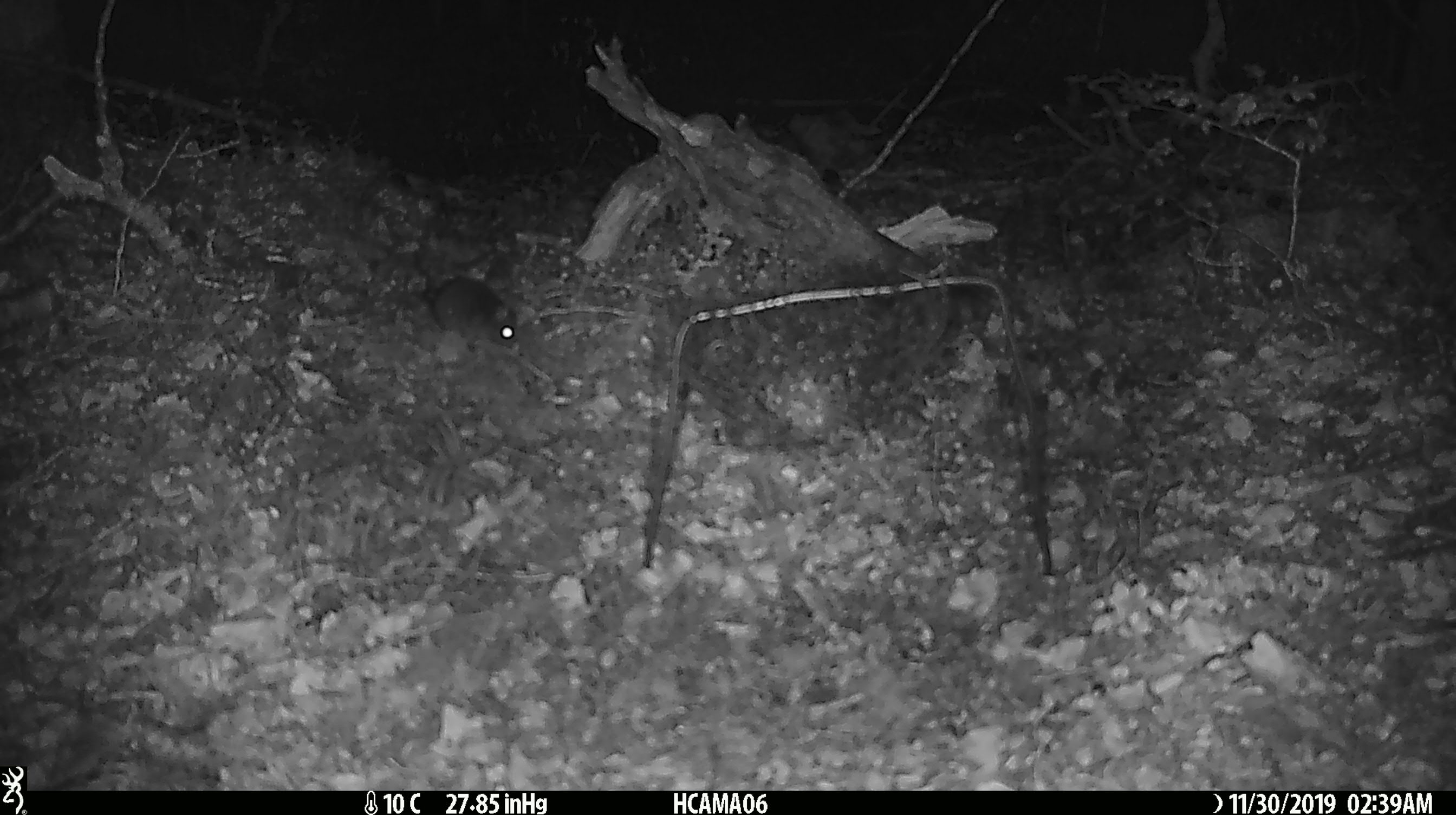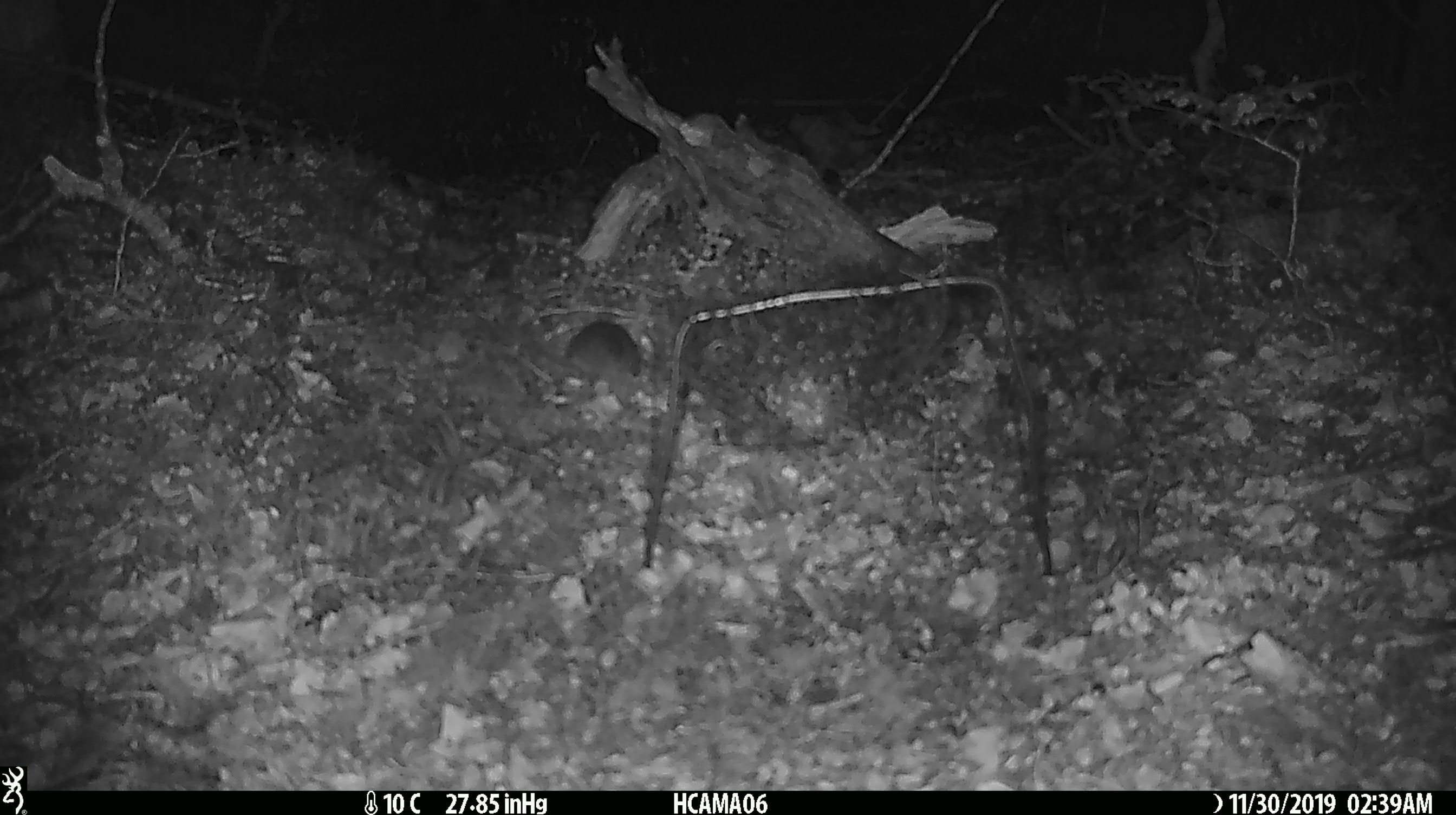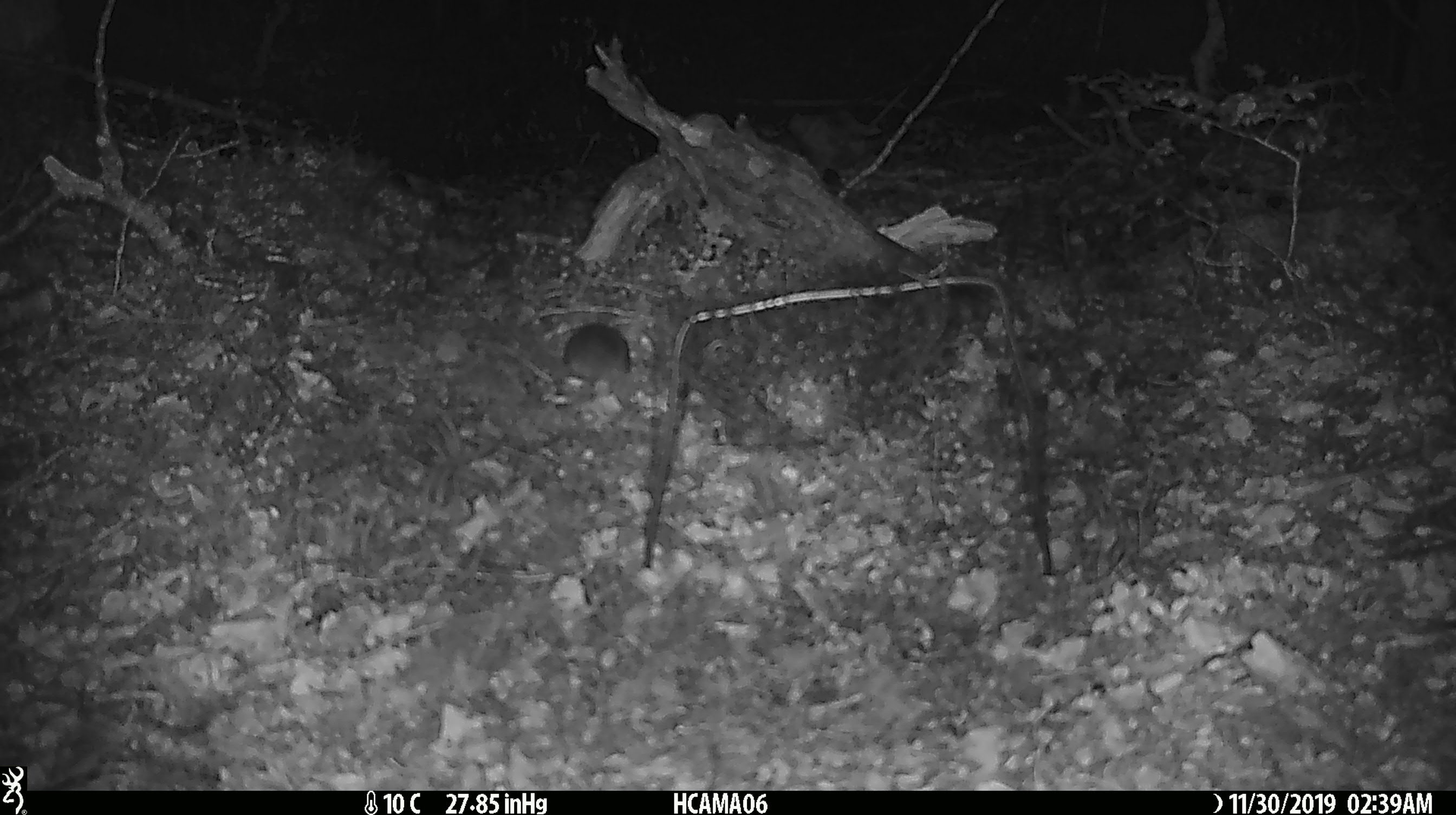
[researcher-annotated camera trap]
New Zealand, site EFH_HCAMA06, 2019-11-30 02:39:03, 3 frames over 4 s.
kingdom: Animalia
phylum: Chordata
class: Mammalia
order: Rodentia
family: Muridae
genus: Mus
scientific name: Mus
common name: mouse